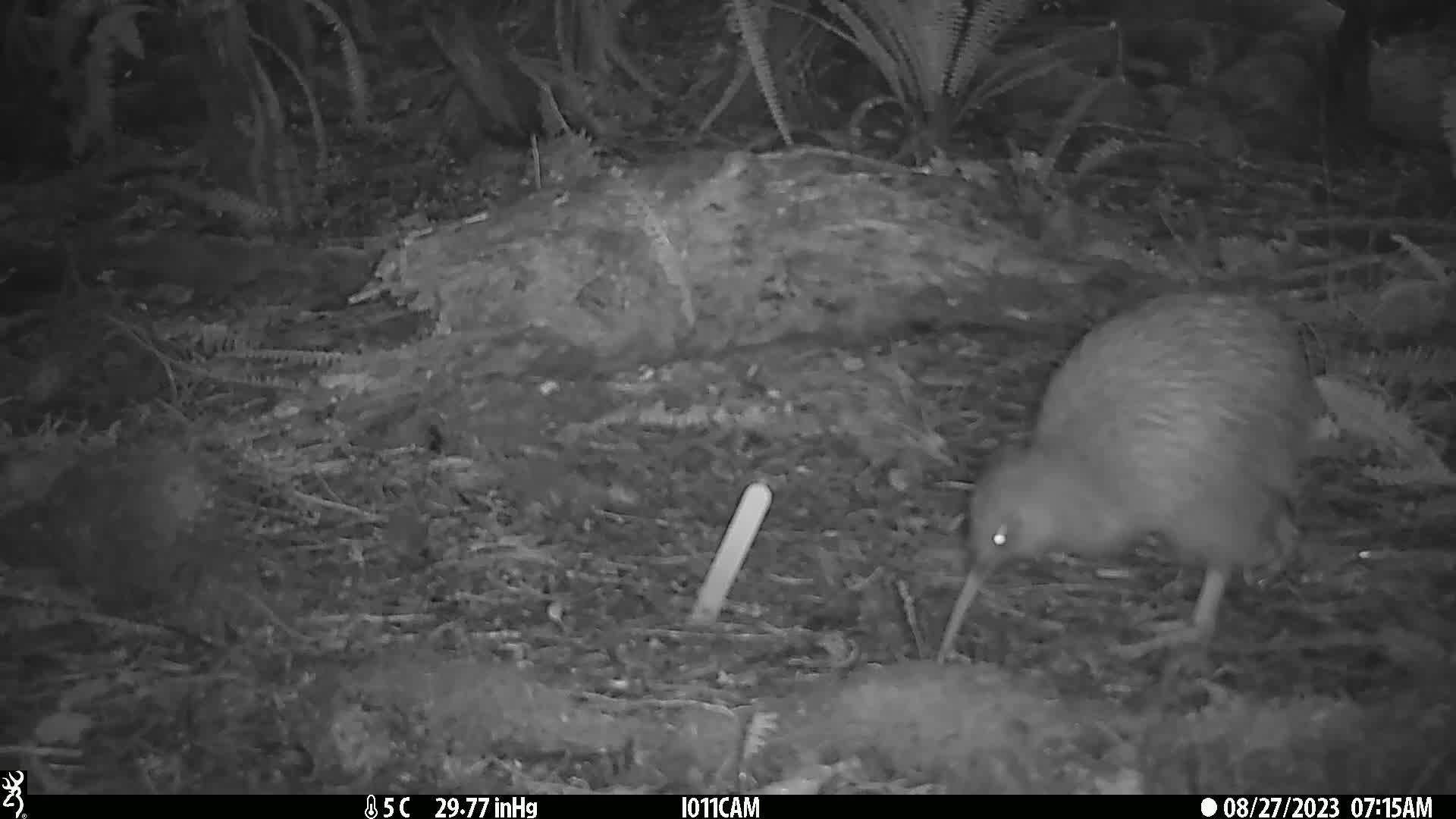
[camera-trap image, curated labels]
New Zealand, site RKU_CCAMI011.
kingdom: Animalia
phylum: Chordata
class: Aves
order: Apterygiformes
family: Apterygidae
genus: Apteryx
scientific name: Apteryx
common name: kiwi